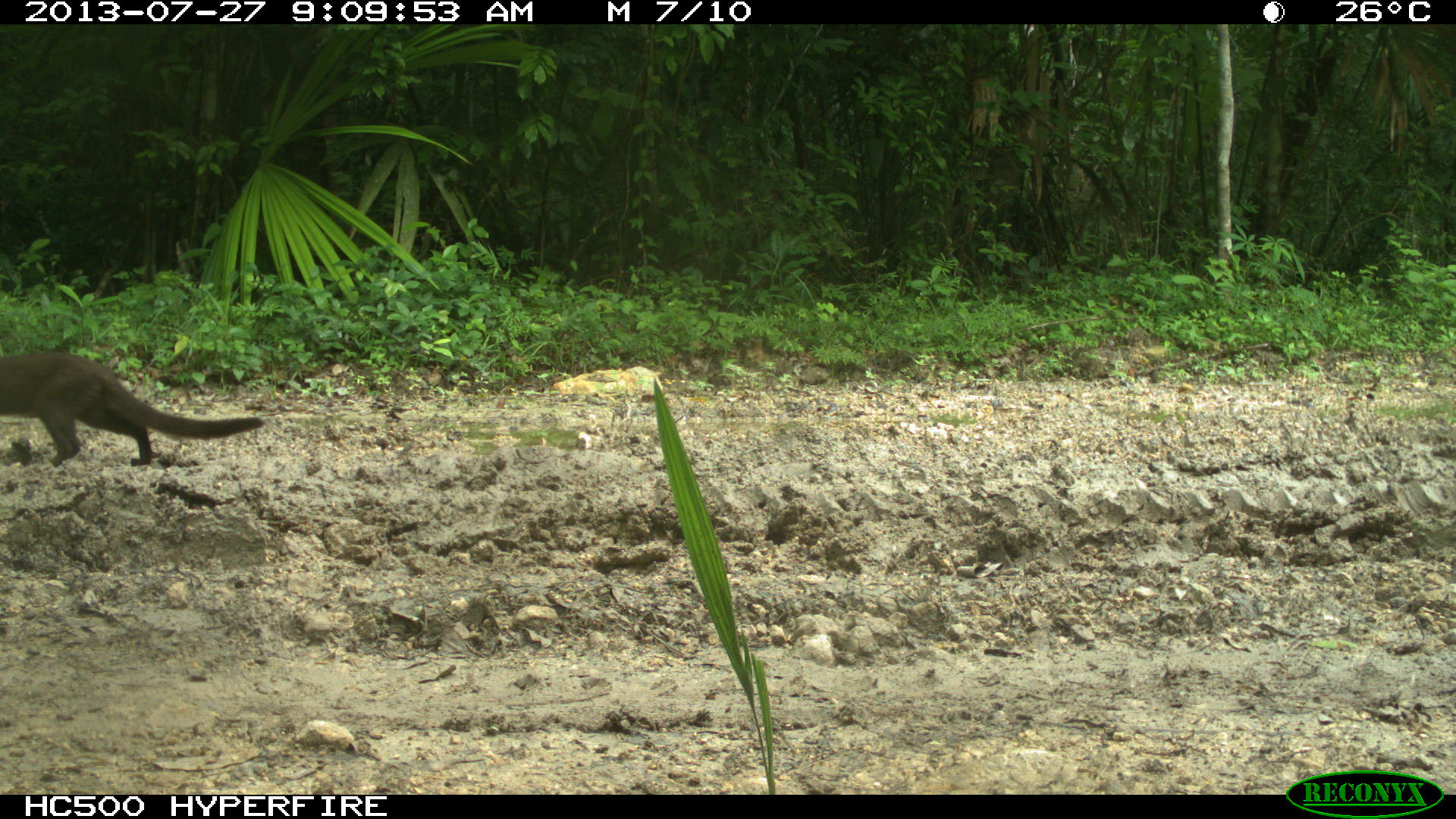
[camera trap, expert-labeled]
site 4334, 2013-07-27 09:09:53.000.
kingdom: Animalia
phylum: Chordata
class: Mammalia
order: Carnivora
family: Felidae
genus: Herpailurus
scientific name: Herpailurus yagouaroundi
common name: jaguarundi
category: puma yagoroundi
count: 1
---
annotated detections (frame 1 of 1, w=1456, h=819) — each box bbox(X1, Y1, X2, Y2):
puma yagoroundi: bbox(0, 346, 265, 468)